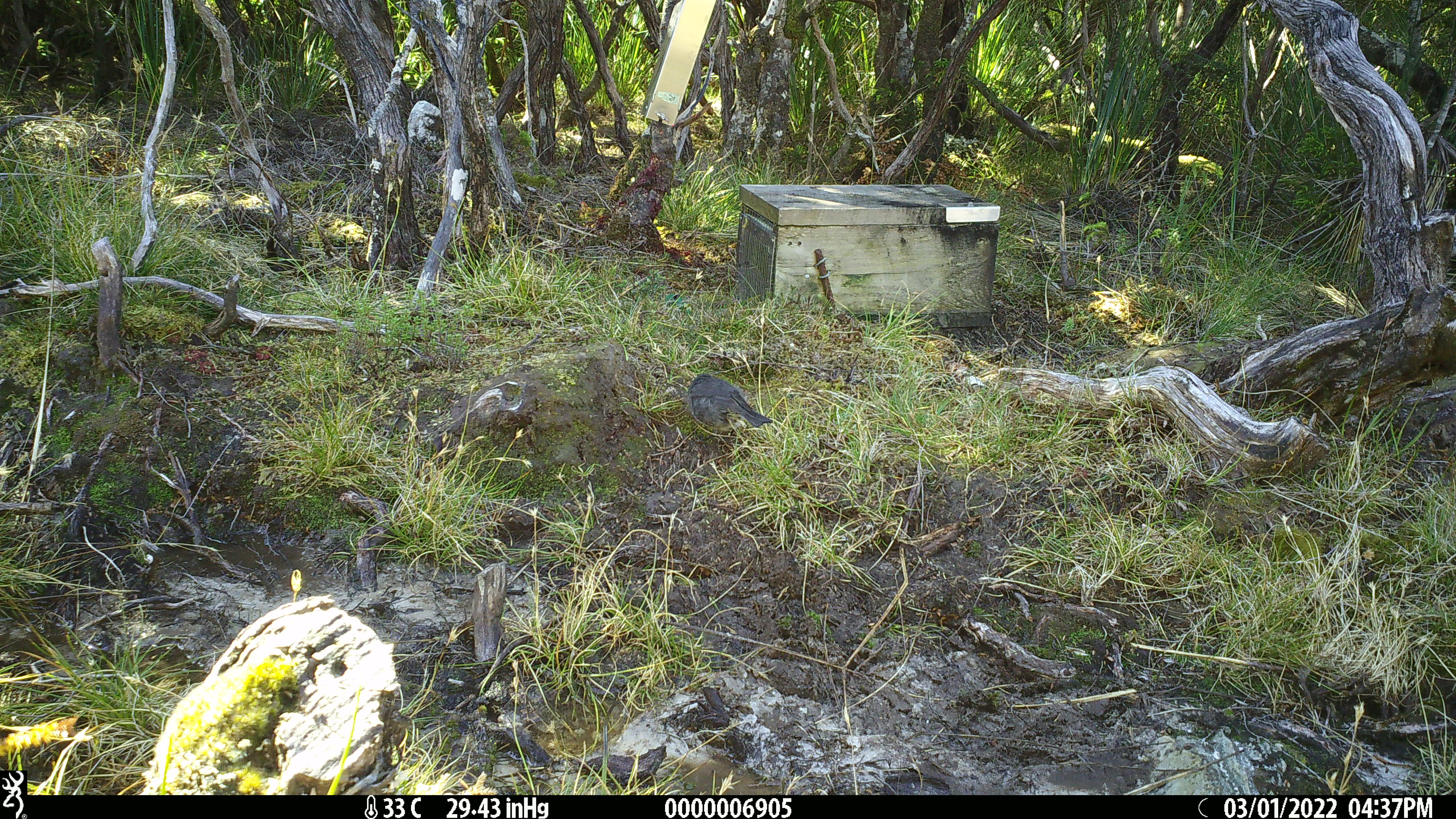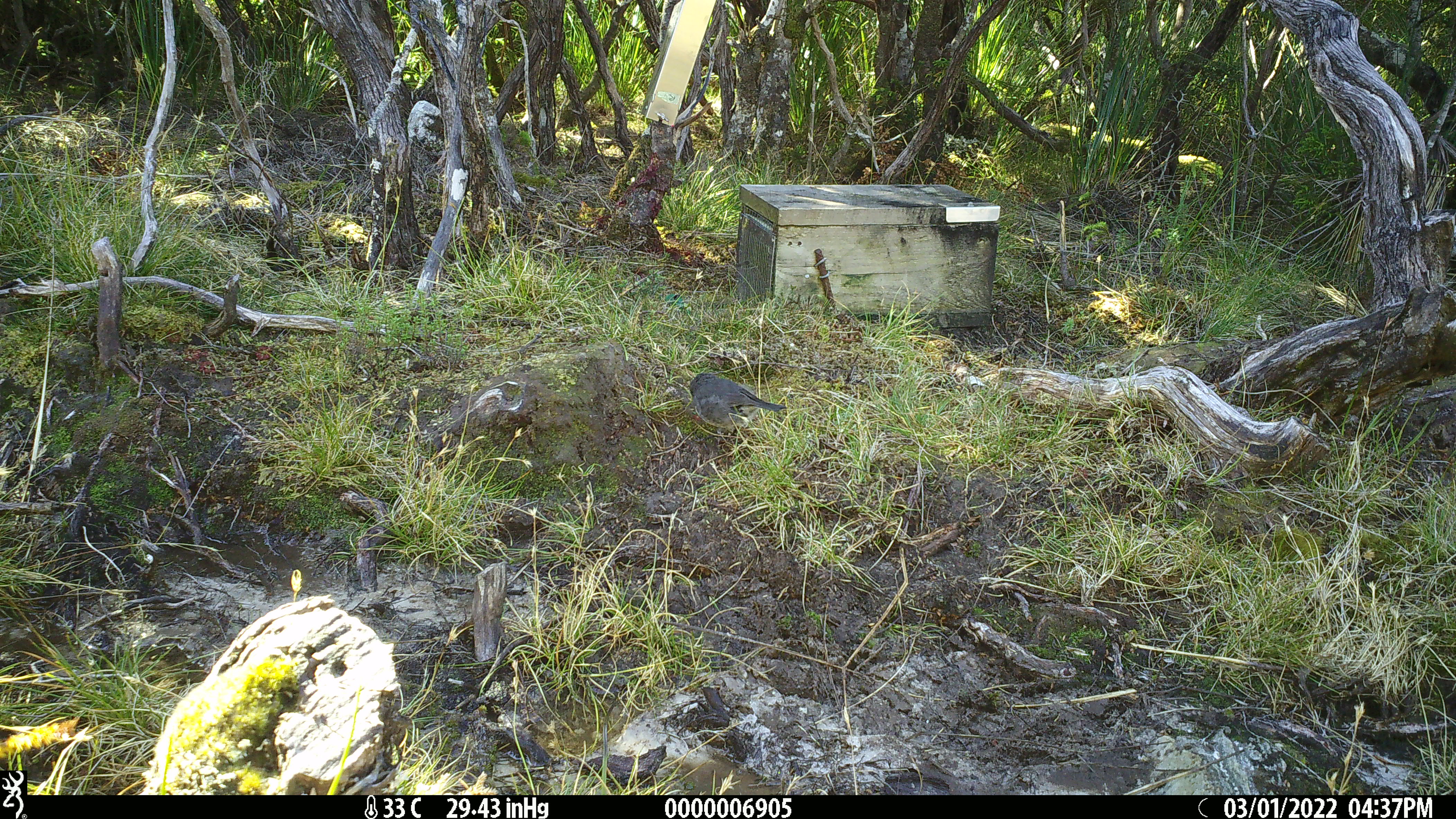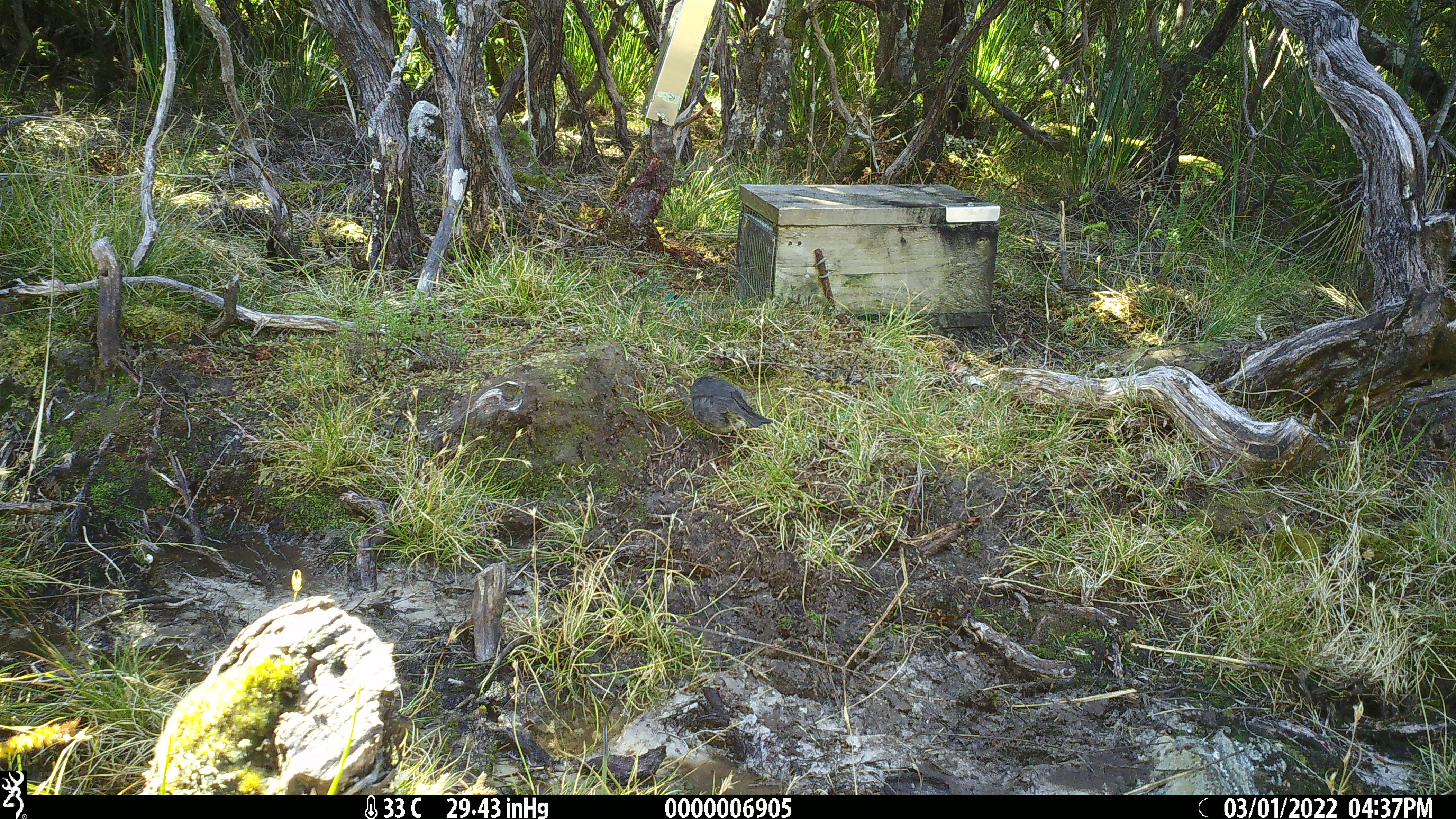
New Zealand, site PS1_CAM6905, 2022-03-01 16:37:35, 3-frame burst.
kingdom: Animalia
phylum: Chordata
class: Aves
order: Passeriformes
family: Petroicidae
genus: Petroica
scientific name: Petroica australis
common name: new zealand robin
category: robin